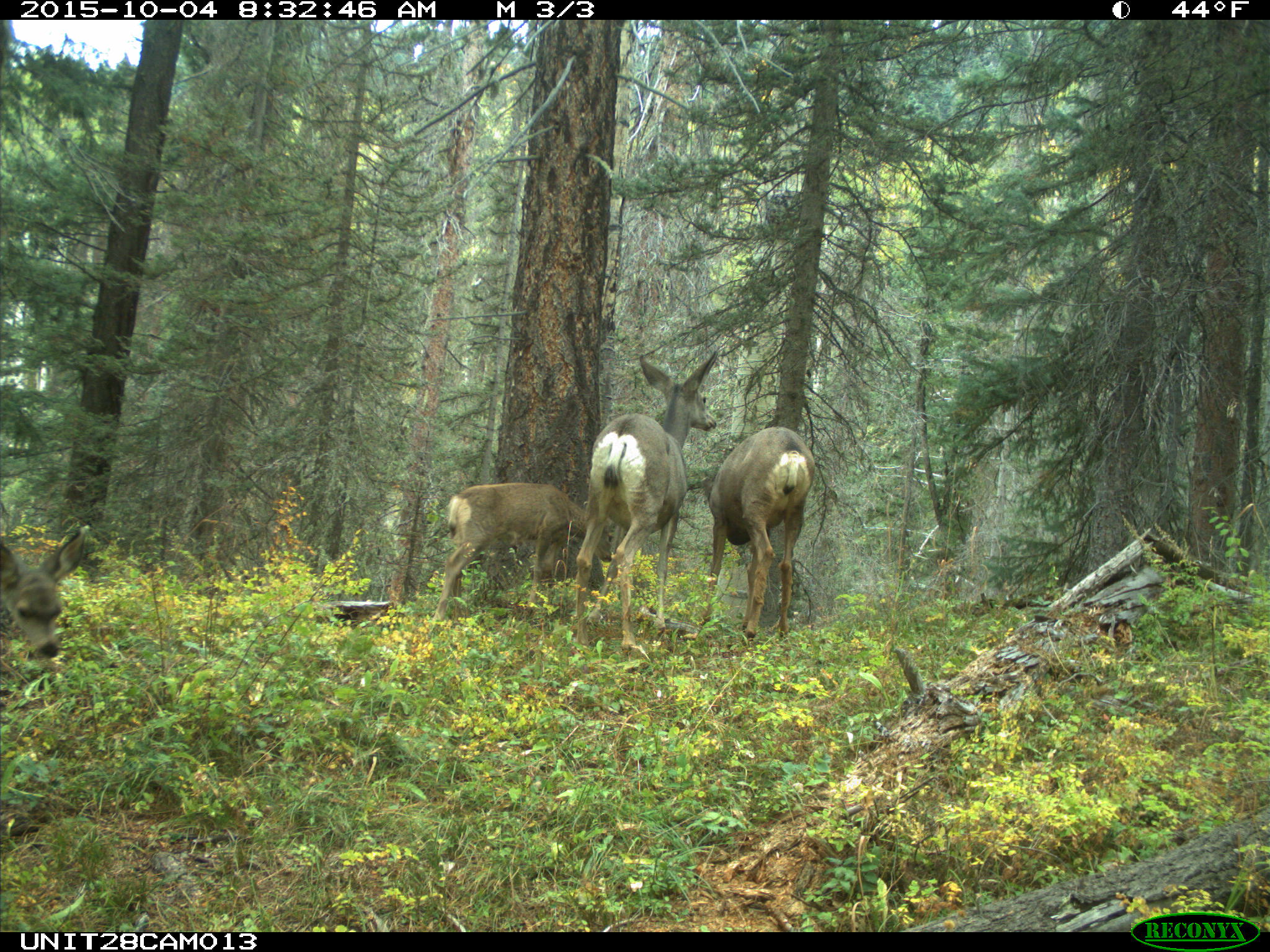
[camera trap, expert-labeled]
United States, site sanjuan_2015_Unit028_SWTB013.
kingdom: Animalia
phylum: Chordata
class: Mammalia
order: Artiodactyla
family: Cervidae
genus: Odocoileus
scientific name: Odocoileus hemionus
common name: mule deer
Odocoileus hemionus (mule deer).